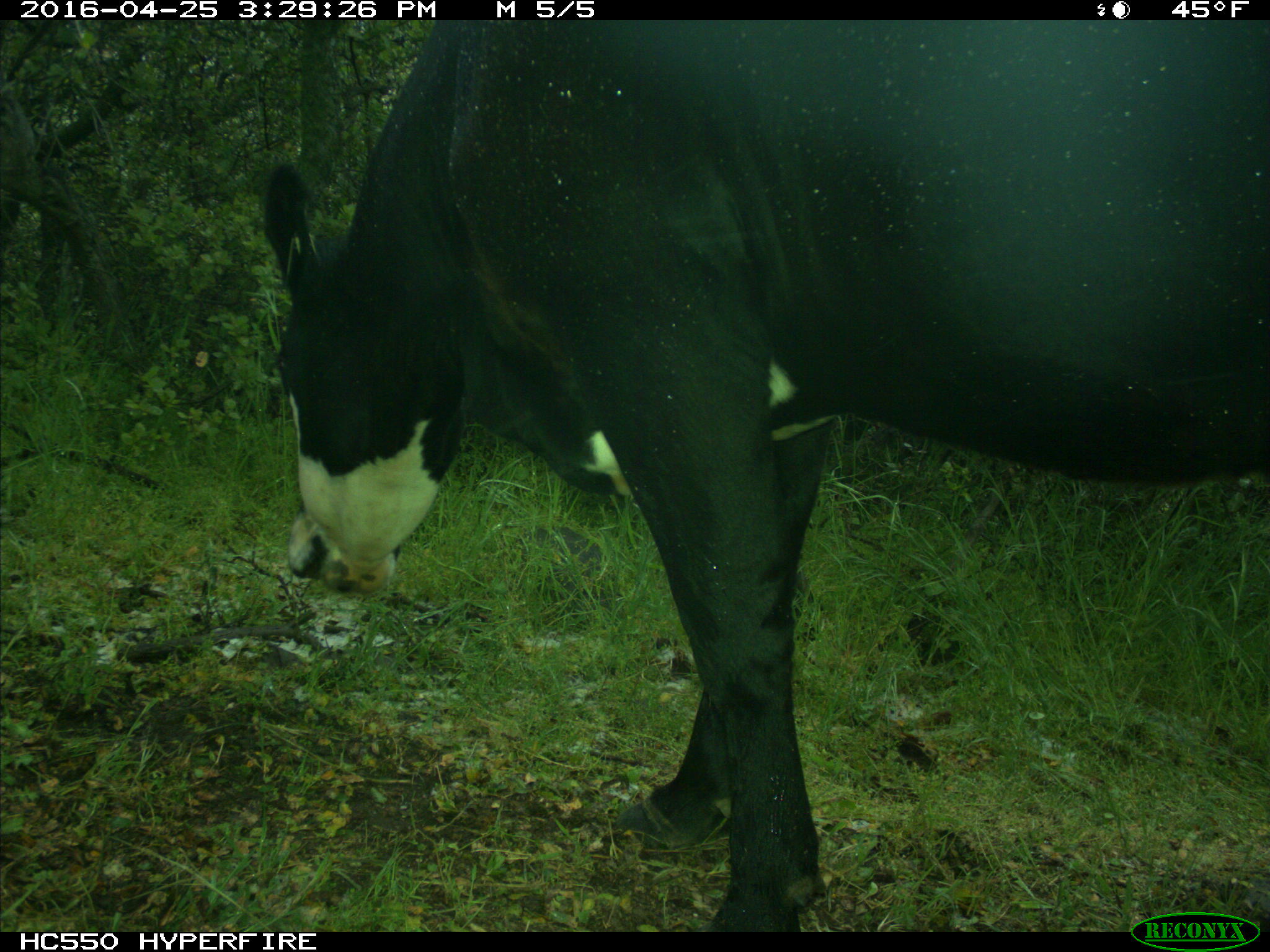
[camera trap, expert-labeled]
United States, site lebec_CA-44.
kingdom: Animalia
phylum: Chordata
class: Mammalia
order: Artiodactyla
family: Bovidae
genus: Bos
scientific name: Bos taurus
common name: domestic cow